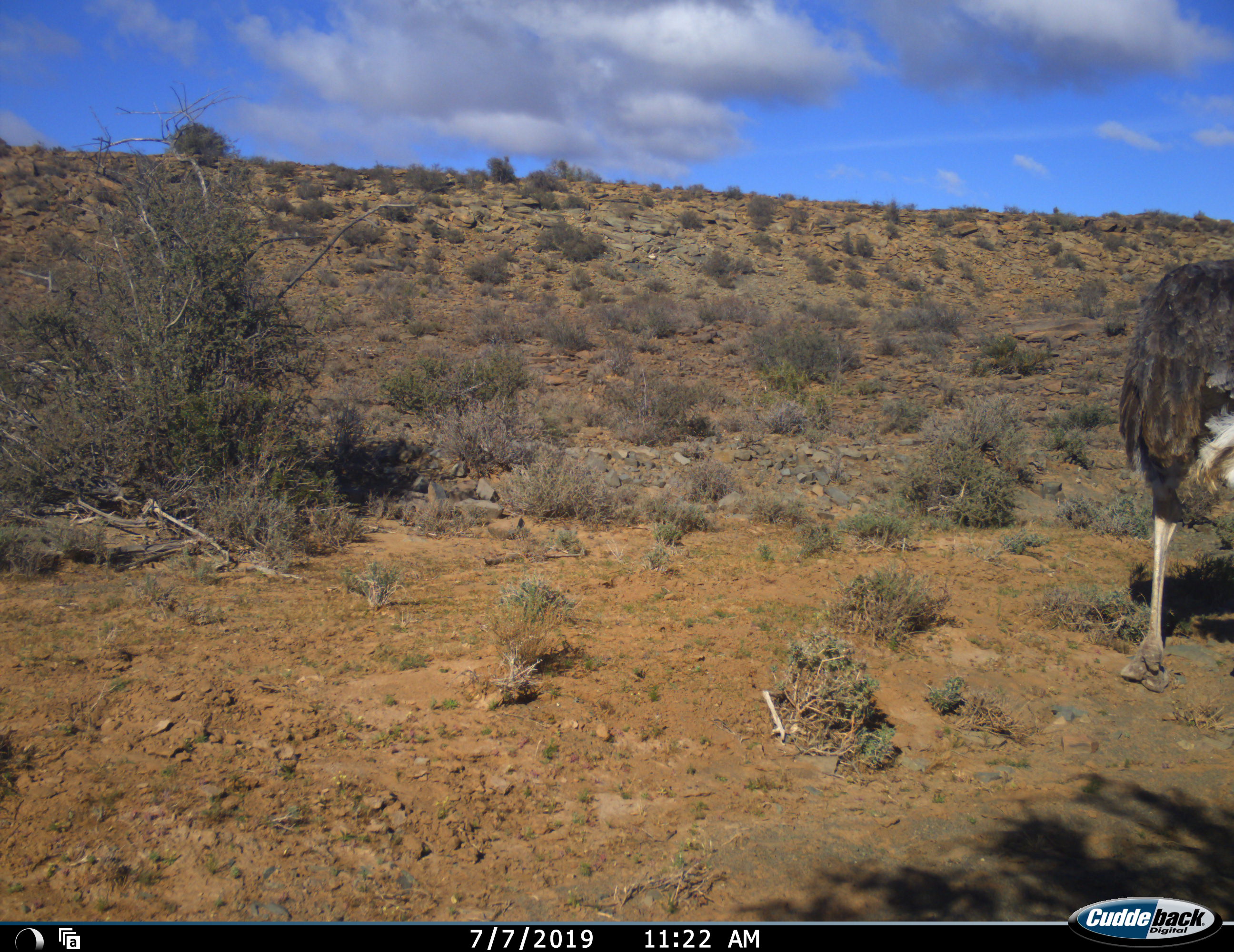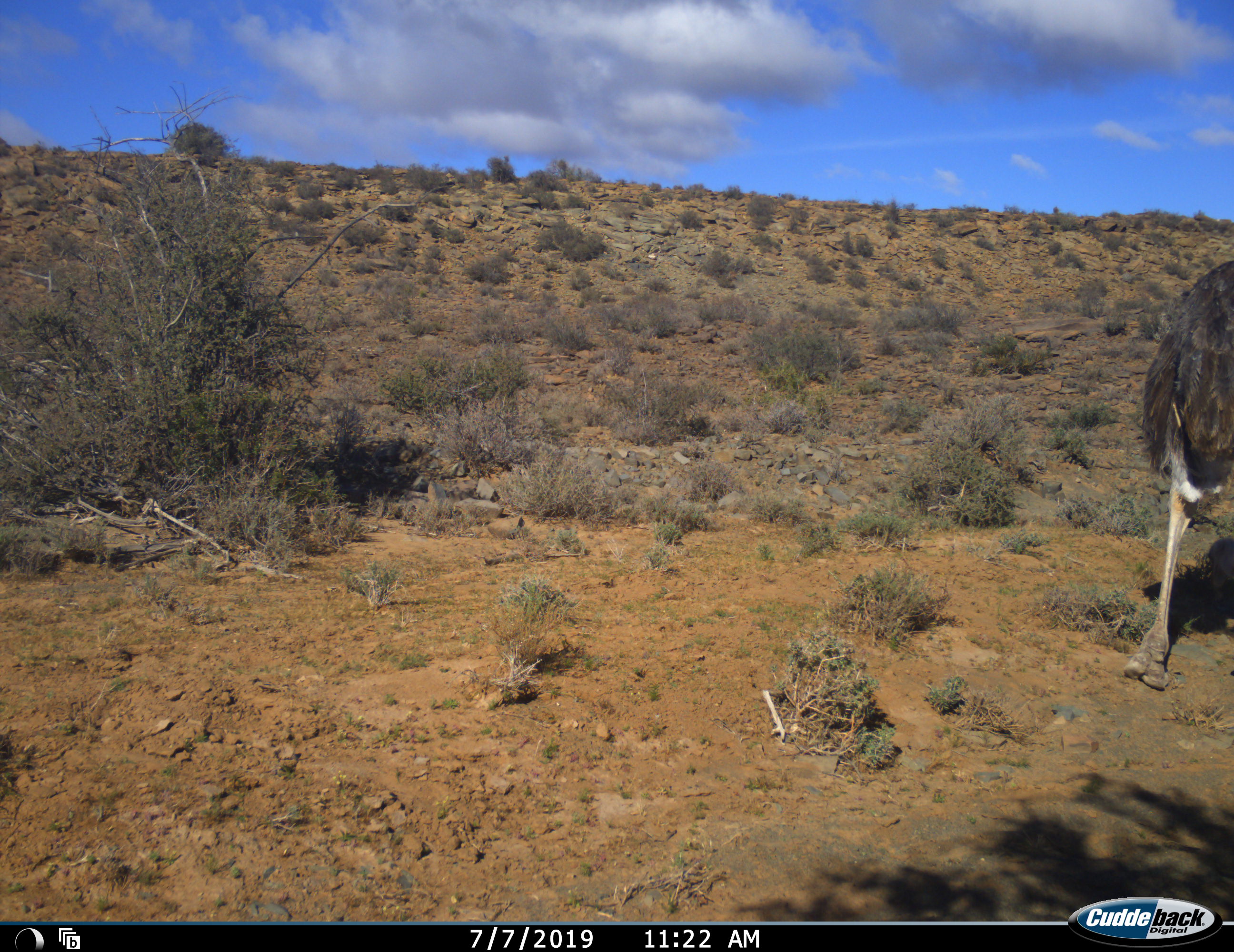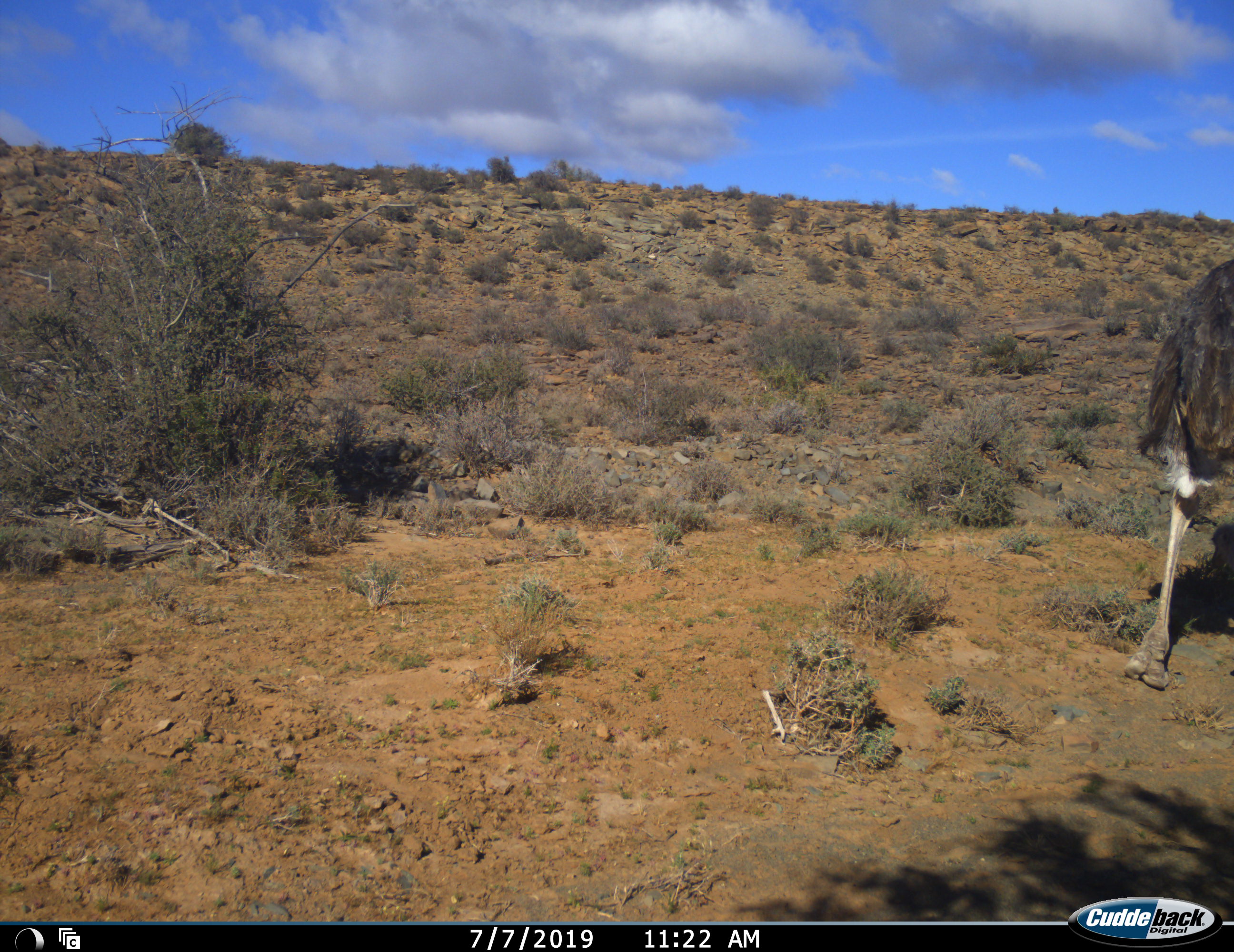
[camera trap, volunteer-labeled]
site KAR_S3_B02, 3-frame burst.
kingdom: Animalia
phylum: Chordata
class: Aves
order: Struthioniformes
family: Struthionidae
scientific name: Struthionidae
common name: ostrich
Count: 1.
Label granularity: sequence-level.